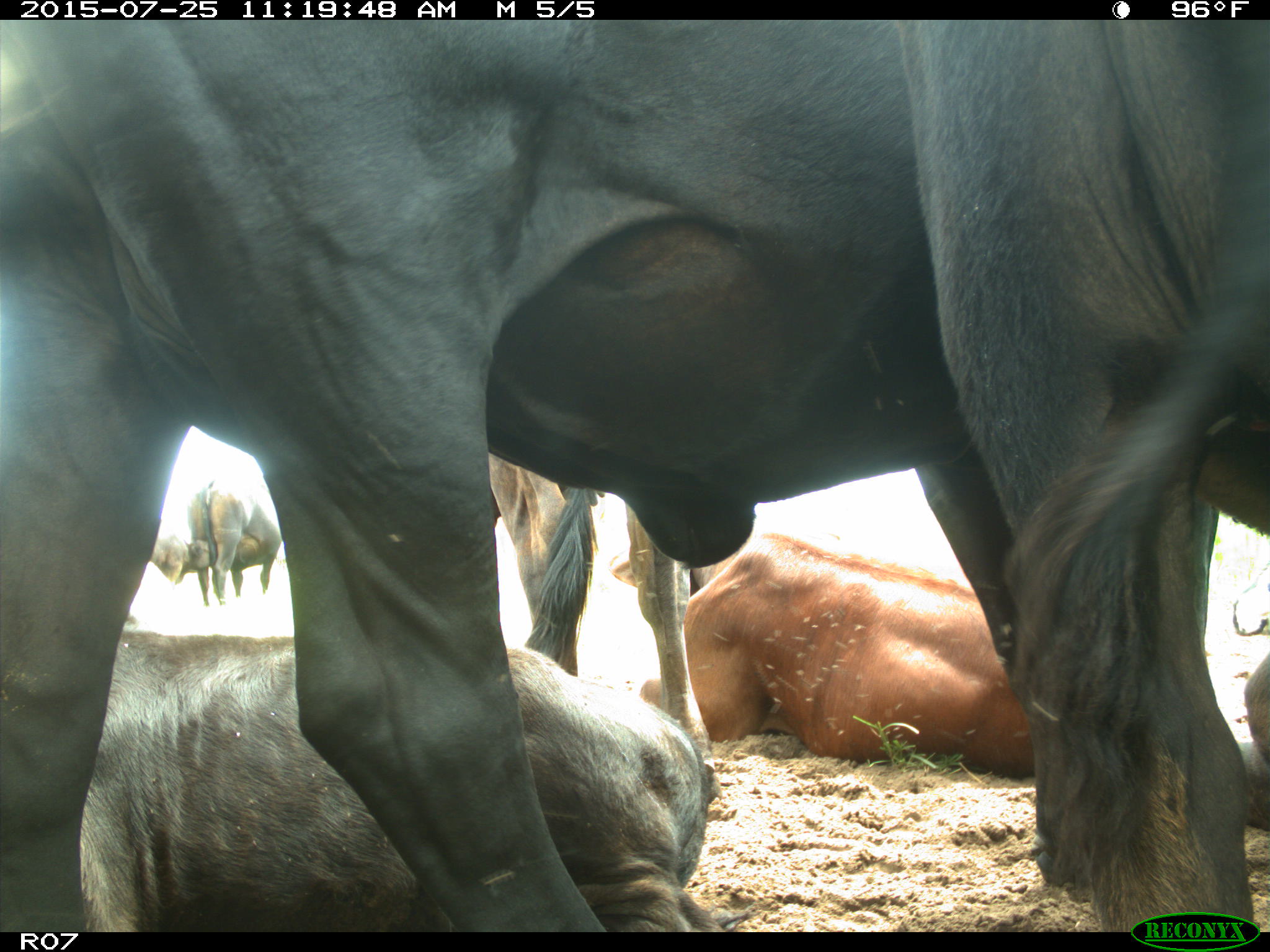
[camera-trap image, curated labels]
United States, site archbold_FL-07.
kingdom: Animalia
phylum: Chordata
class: Mammalia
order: Artiodactyla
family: Bovidae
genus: Bos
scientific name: Bos taurus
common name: domestic cow